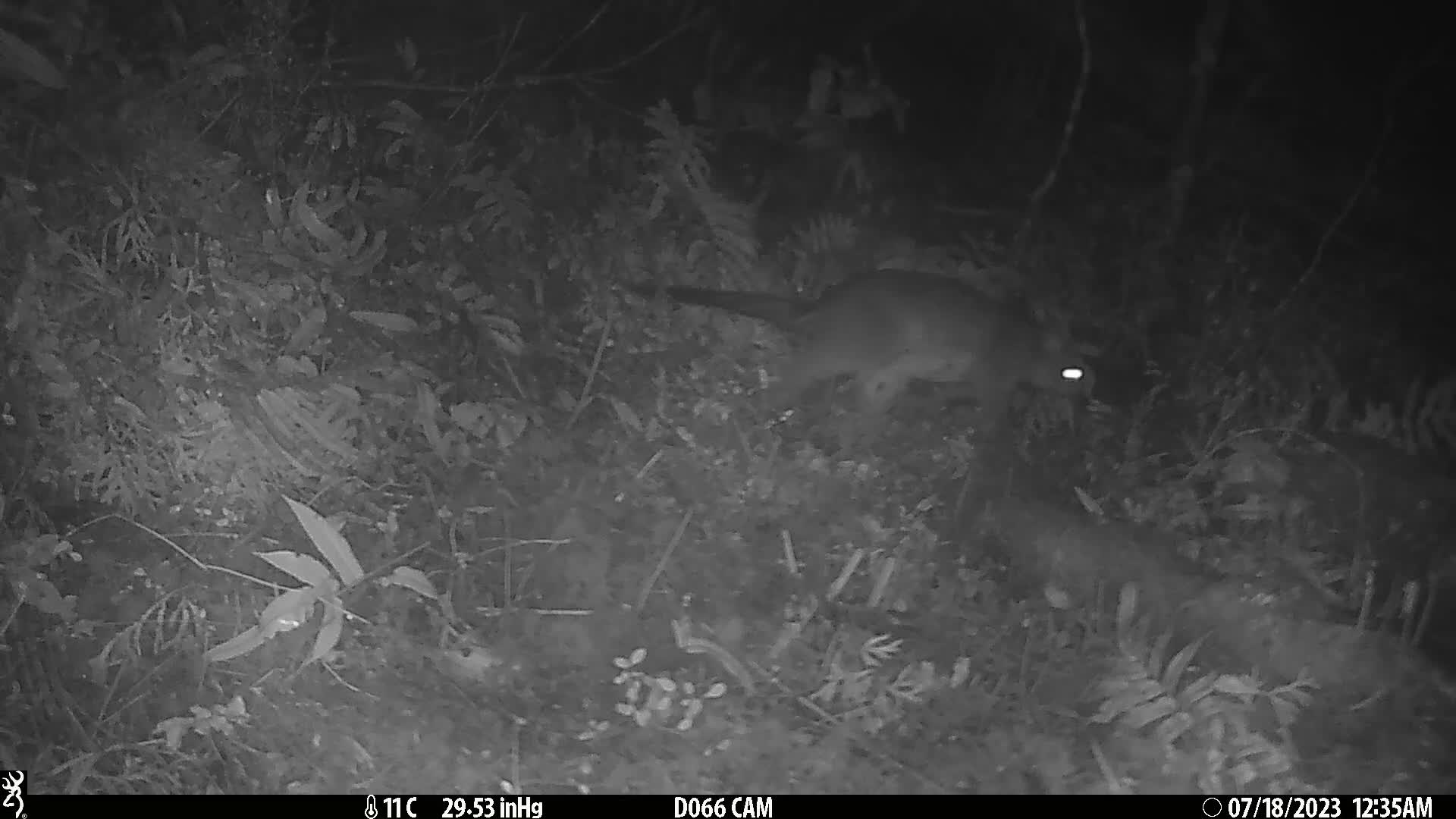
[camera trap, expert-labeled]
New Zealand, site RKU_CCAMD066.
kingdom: Animalia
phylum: Chordata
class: Mammalia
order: Diprotodontia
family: Phalangeridae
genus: Trichosurus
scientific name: Trichosurus vulpecula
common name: common brushtail possum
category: possum